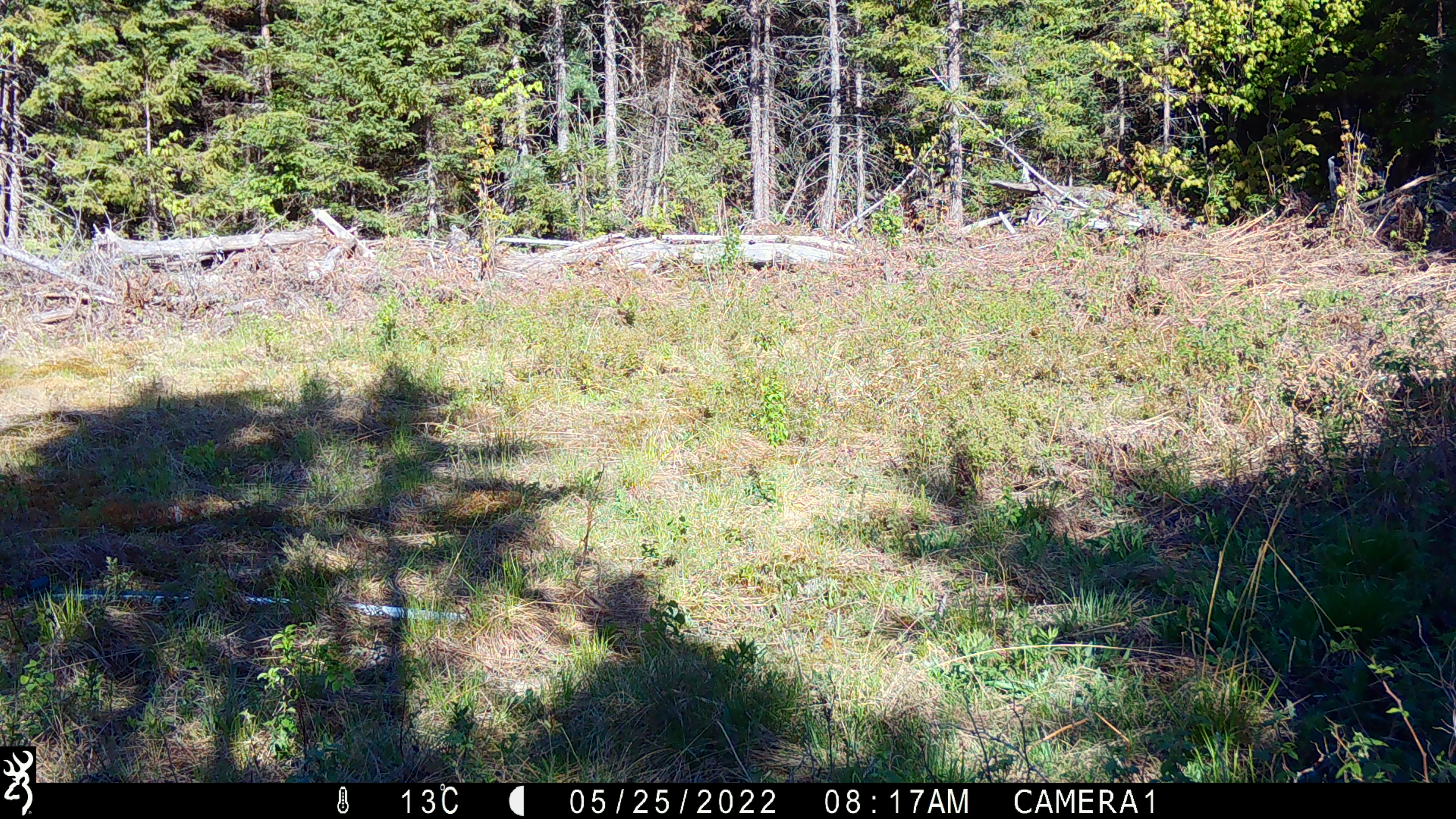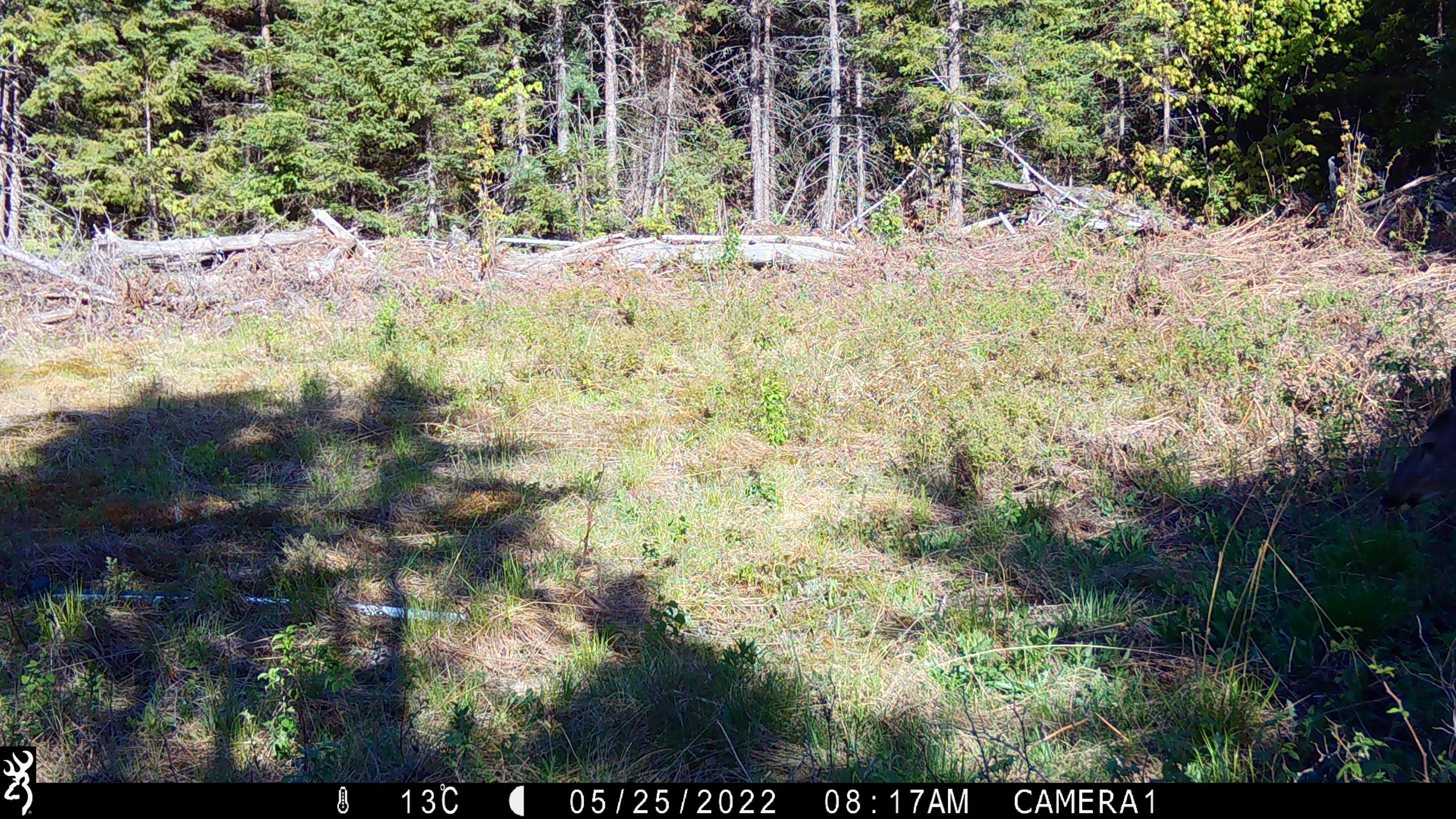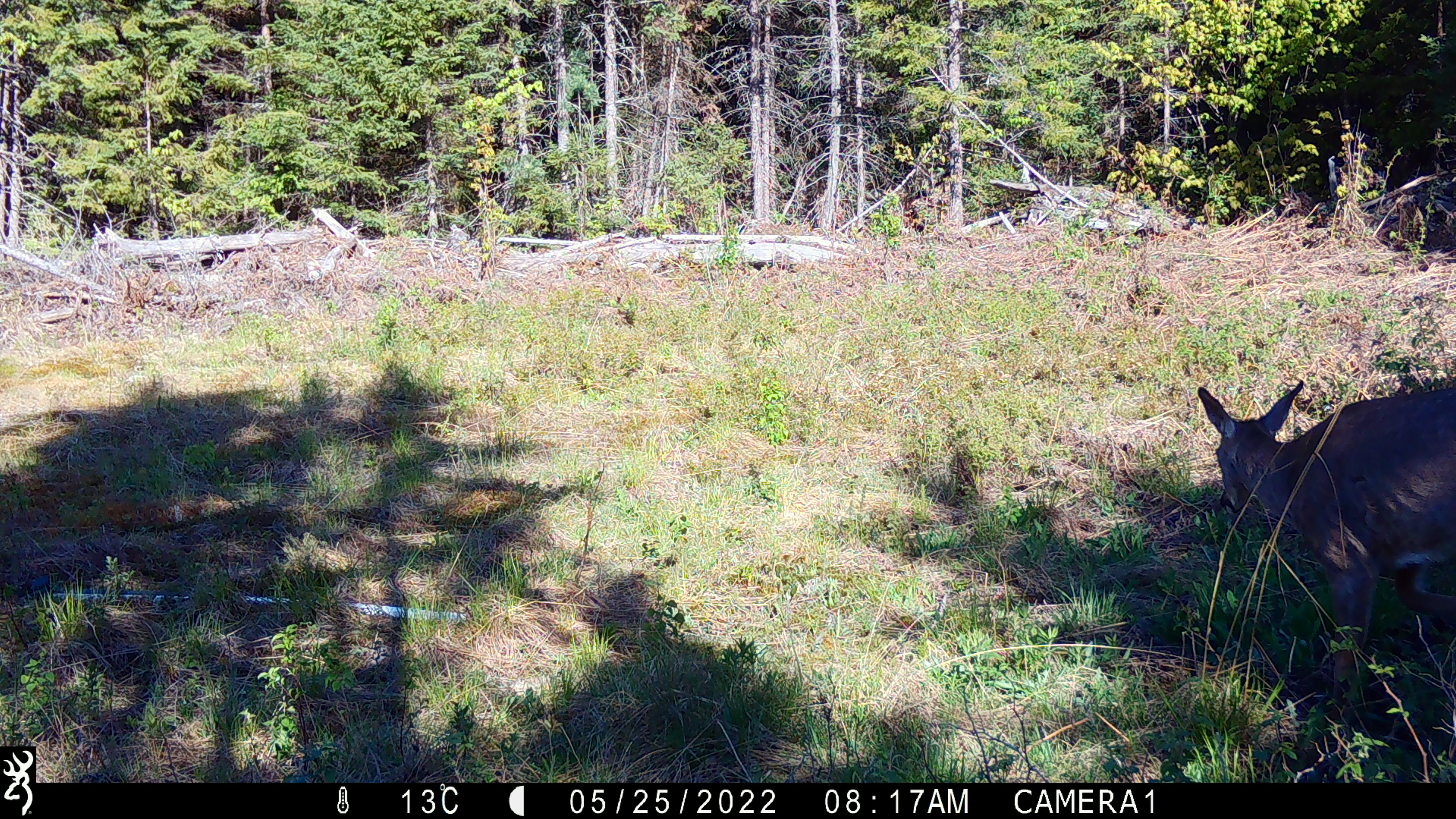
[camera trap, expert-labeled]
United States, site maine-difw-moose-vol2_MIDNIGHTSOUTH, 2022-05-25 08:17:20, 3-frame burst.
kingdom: Animalia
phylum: Chordata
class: Mammalia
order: Artiodactyla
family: Cervidae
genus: Odocoileus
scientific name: Odocoileus virginianus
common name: white-tailed deer